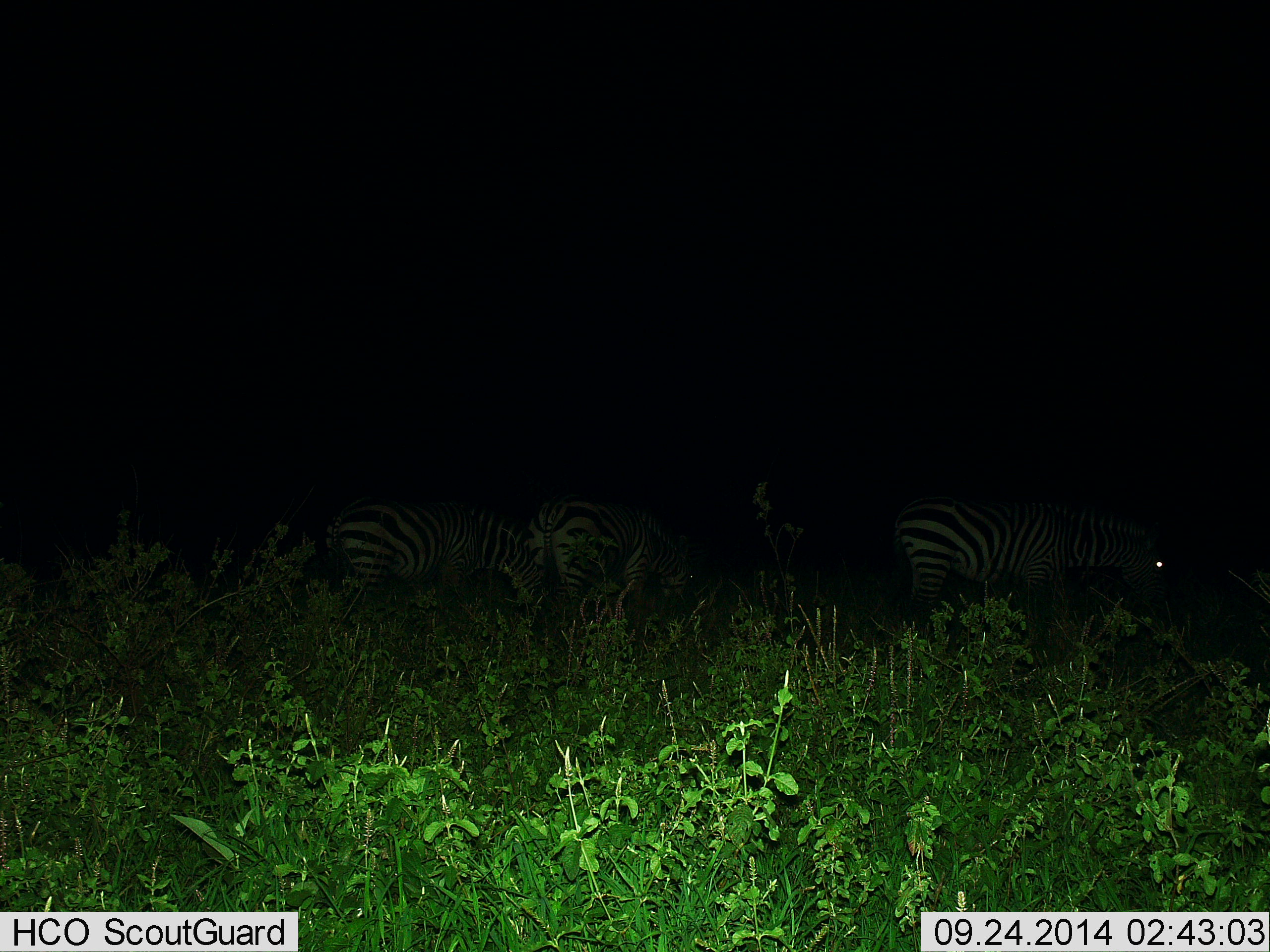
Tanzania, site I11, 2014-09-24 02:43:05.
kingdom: Animalia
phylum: Chordata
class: Mammalia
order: Perissodactyla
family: Equidae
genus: Equus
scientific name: Equus quagga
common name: plains zebra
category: zebra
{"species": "zebra (plains zebra) (Equus quagga)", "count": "3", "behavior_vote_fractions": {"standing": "70%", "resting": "0%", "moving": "0%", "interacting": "0%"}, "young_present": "0%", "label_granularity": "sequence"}